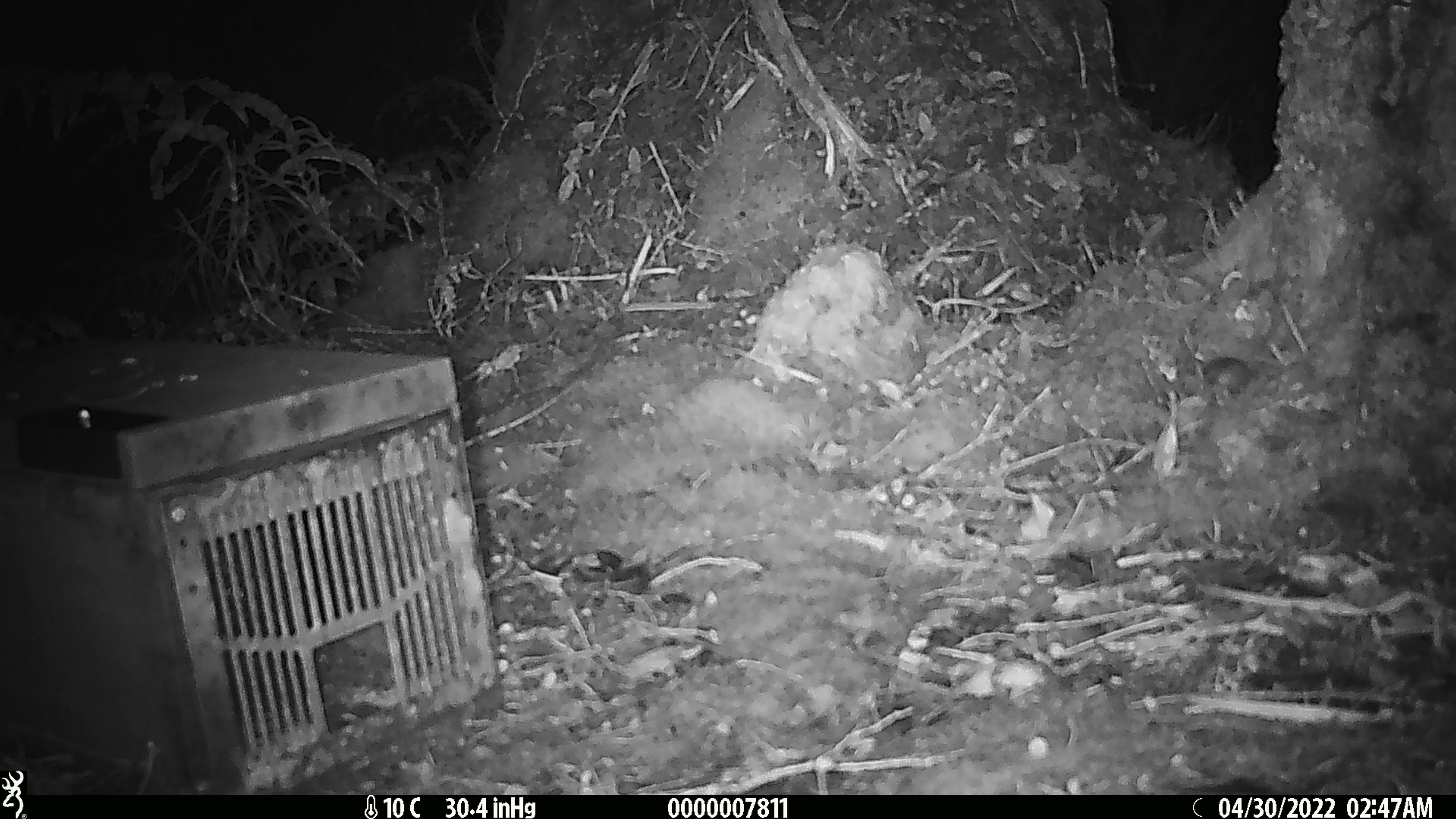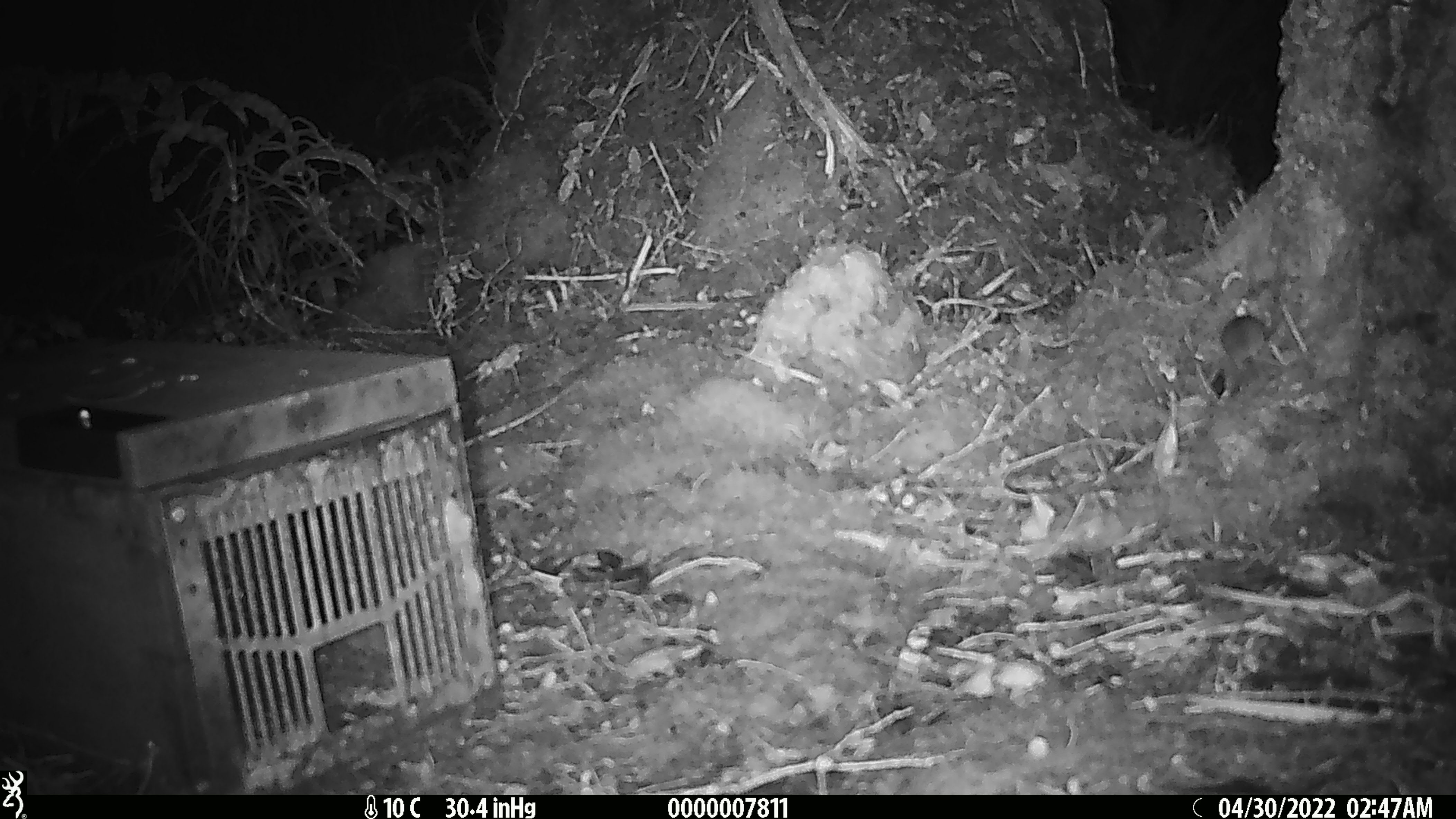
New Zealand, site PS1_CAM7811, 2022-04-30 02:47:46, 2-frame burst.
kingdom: Animalia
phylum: Chordata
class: Mammalia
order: Rodentia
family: Muridae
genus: Mus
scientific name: Mus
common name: mouse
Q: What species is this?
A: Mouse (Mus).